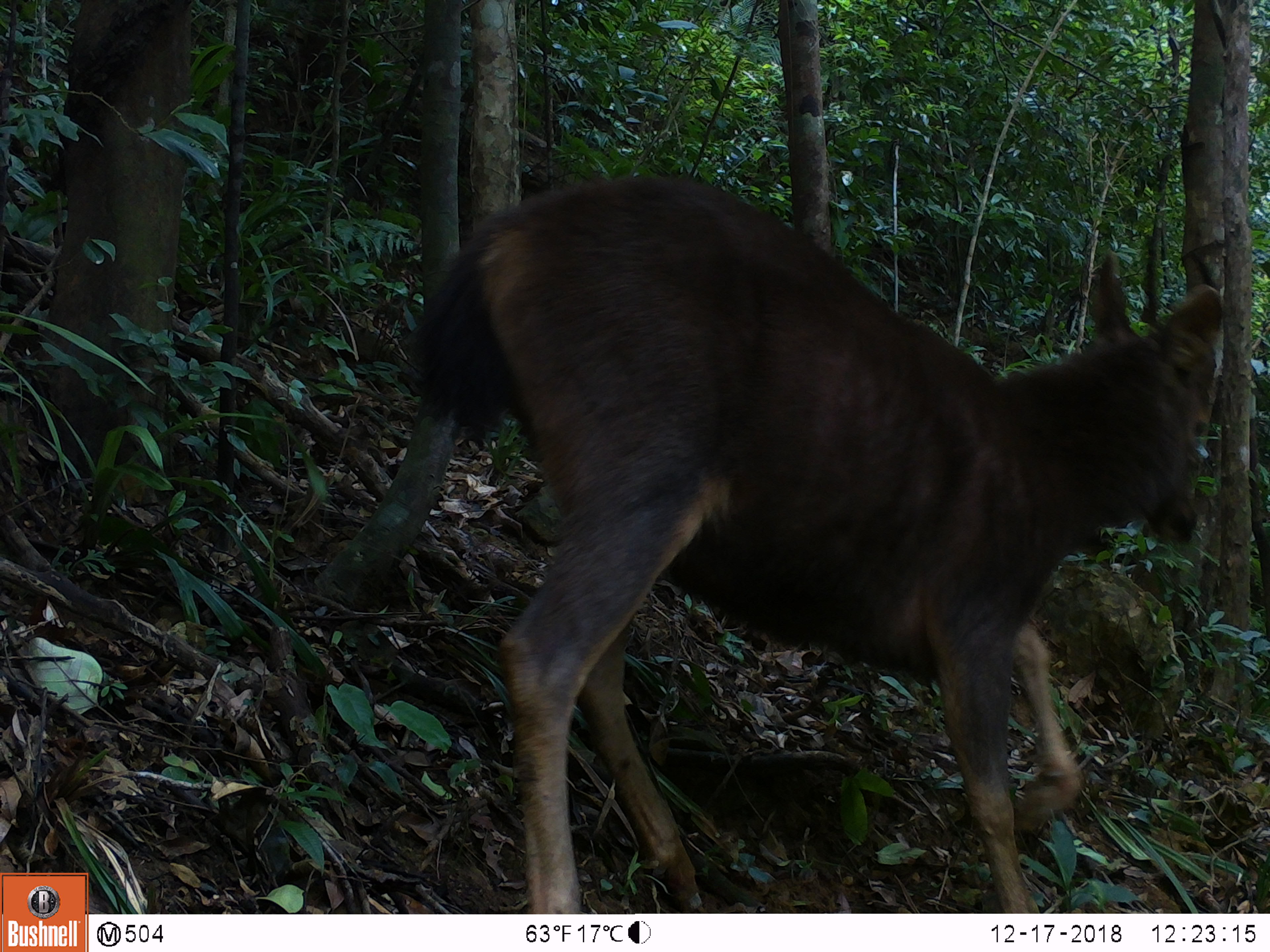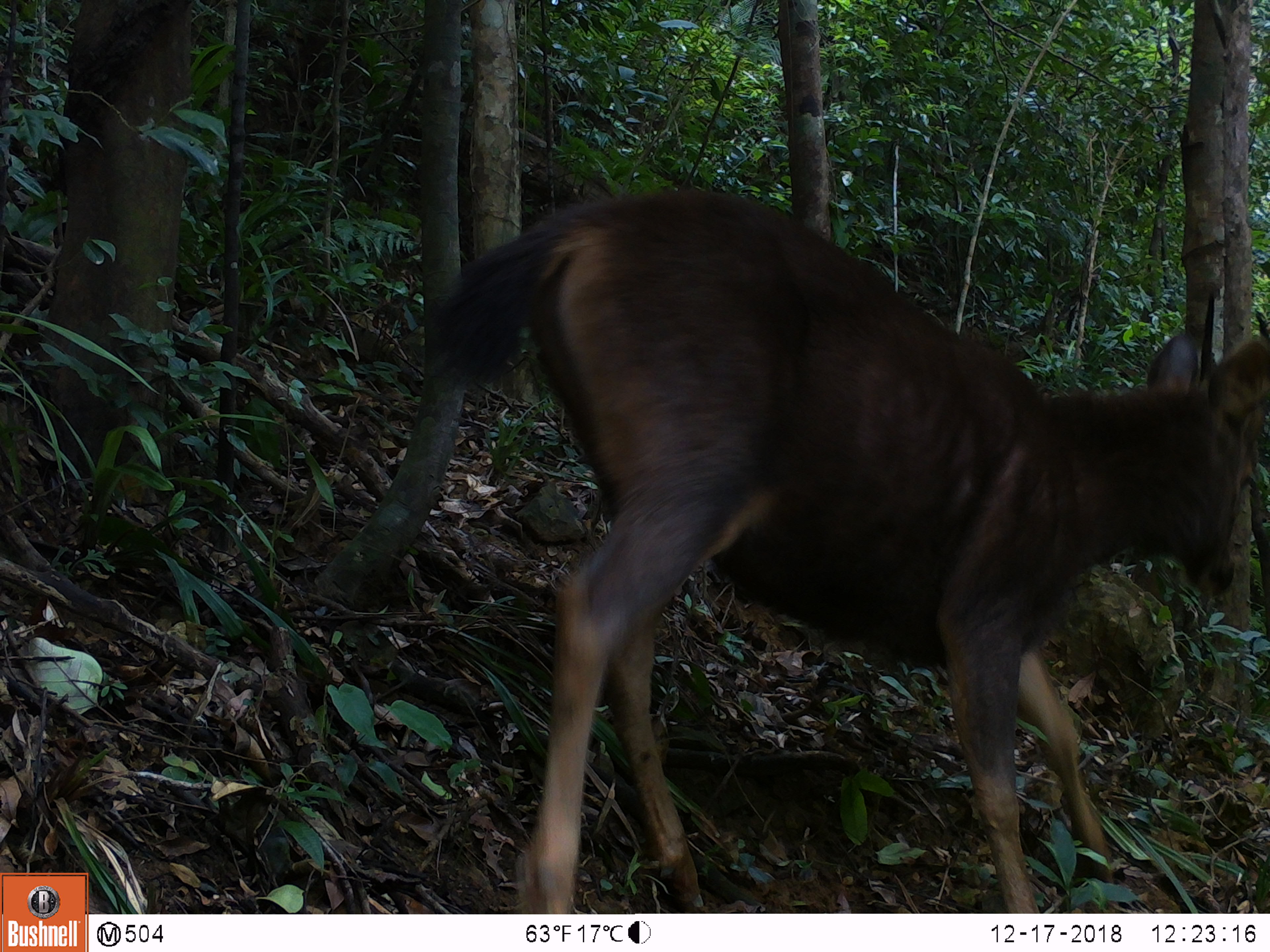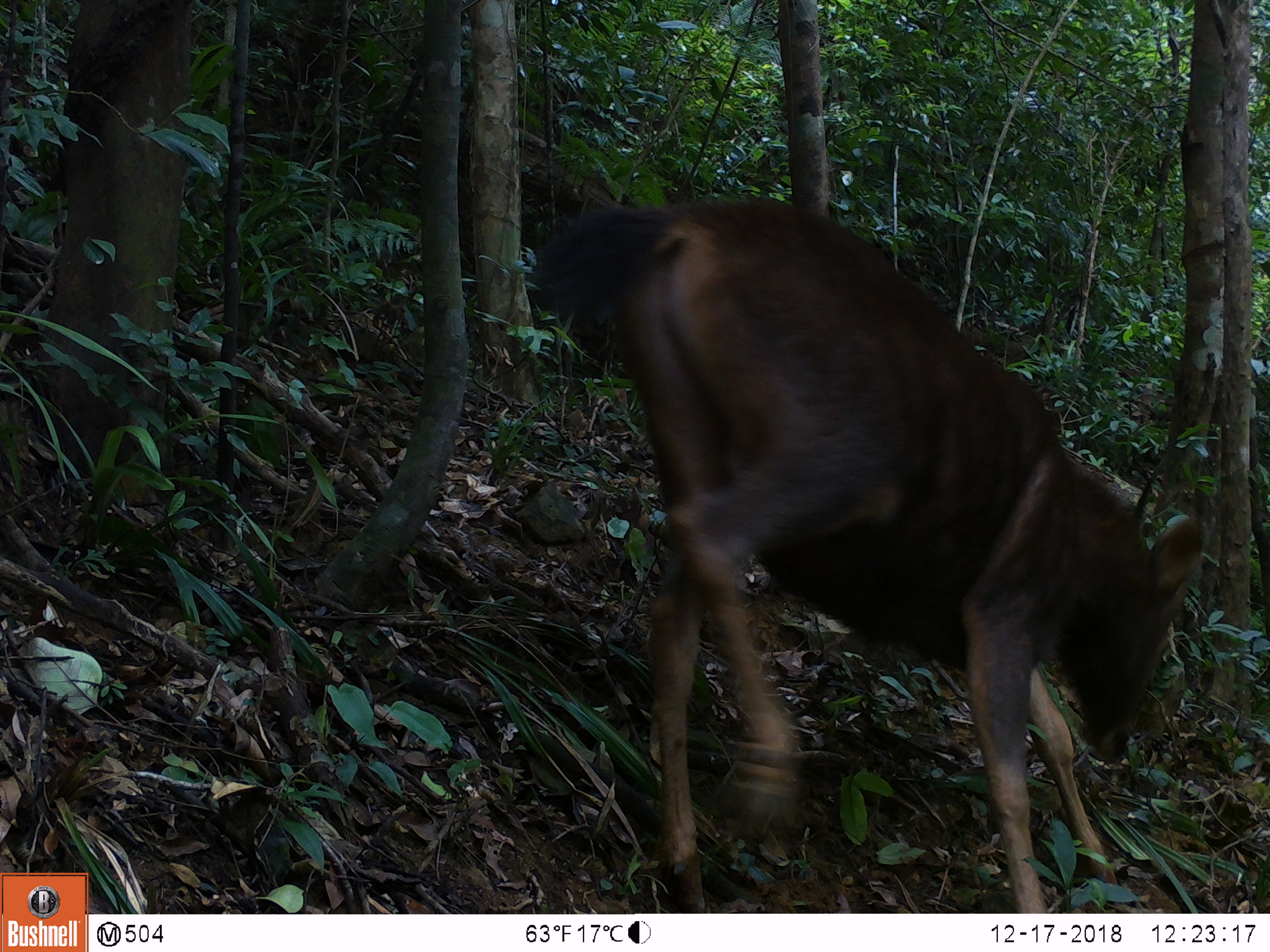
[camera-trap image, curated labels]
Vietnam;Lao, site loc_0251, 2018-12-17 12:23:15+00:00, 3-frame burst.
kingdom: Animalia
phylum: Chordata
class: Mammalia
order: Artiodactyla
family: Cervidae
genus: Rusa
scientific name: Rusa unicolor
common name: sambar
Sambar (Rusa unicolor). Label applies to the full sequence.